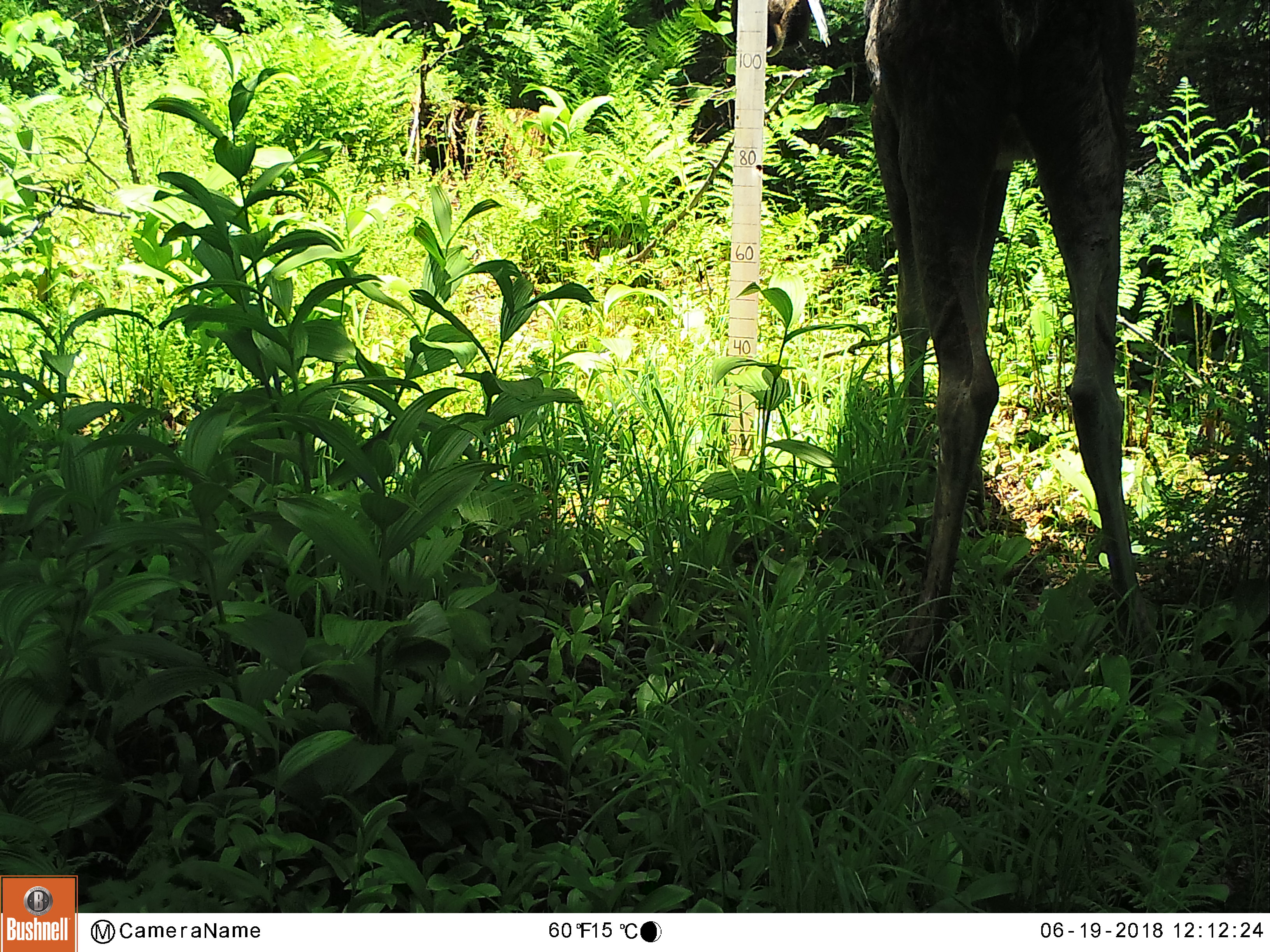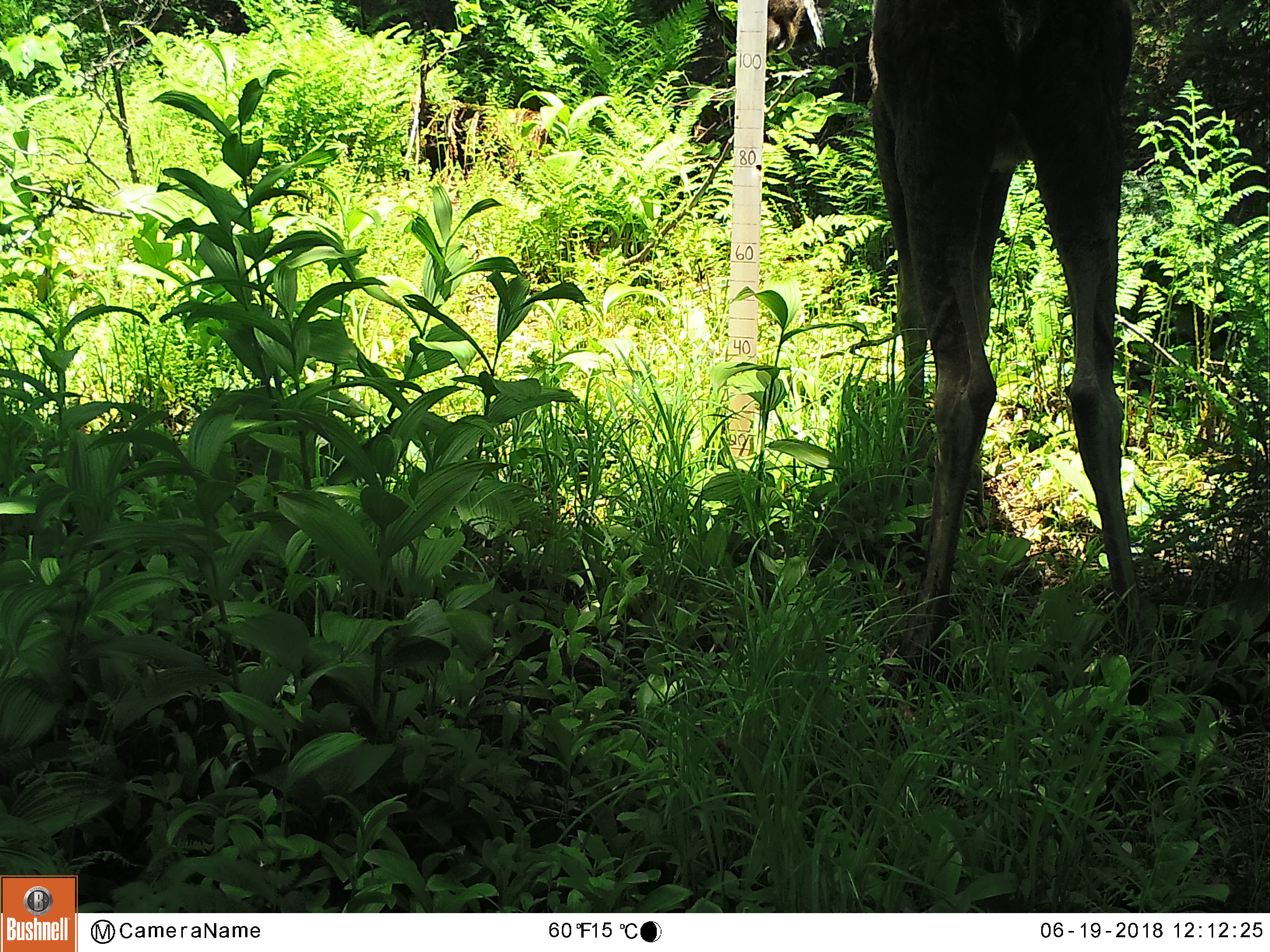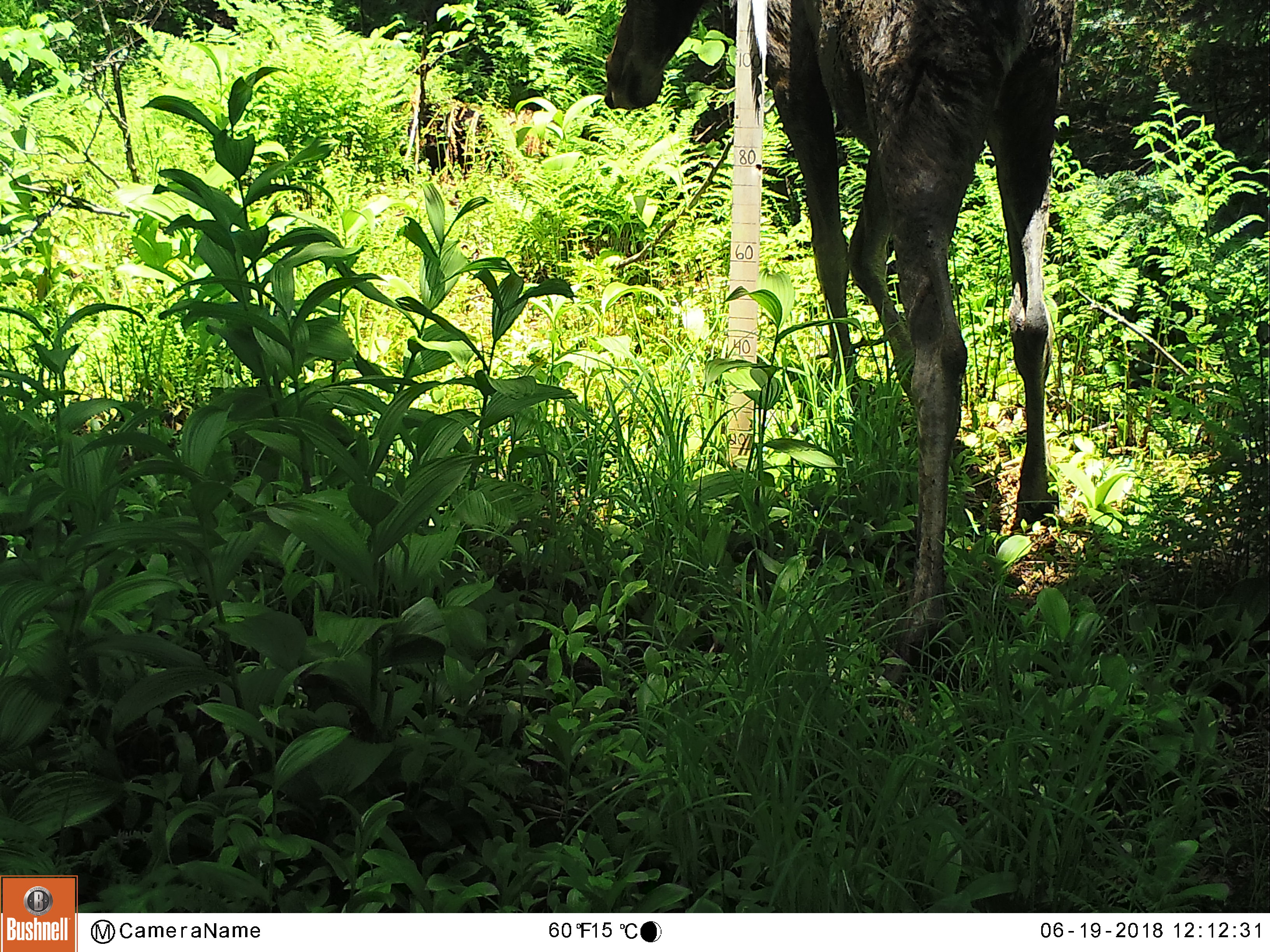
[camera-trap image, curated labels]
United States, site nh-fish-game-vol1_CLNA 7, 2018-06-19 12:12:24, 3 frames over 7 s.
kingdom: Animalia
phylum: Chordata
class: Mammalia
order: Artiodactyla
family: Cervidae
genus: Alces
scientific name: Alces alces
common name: moose